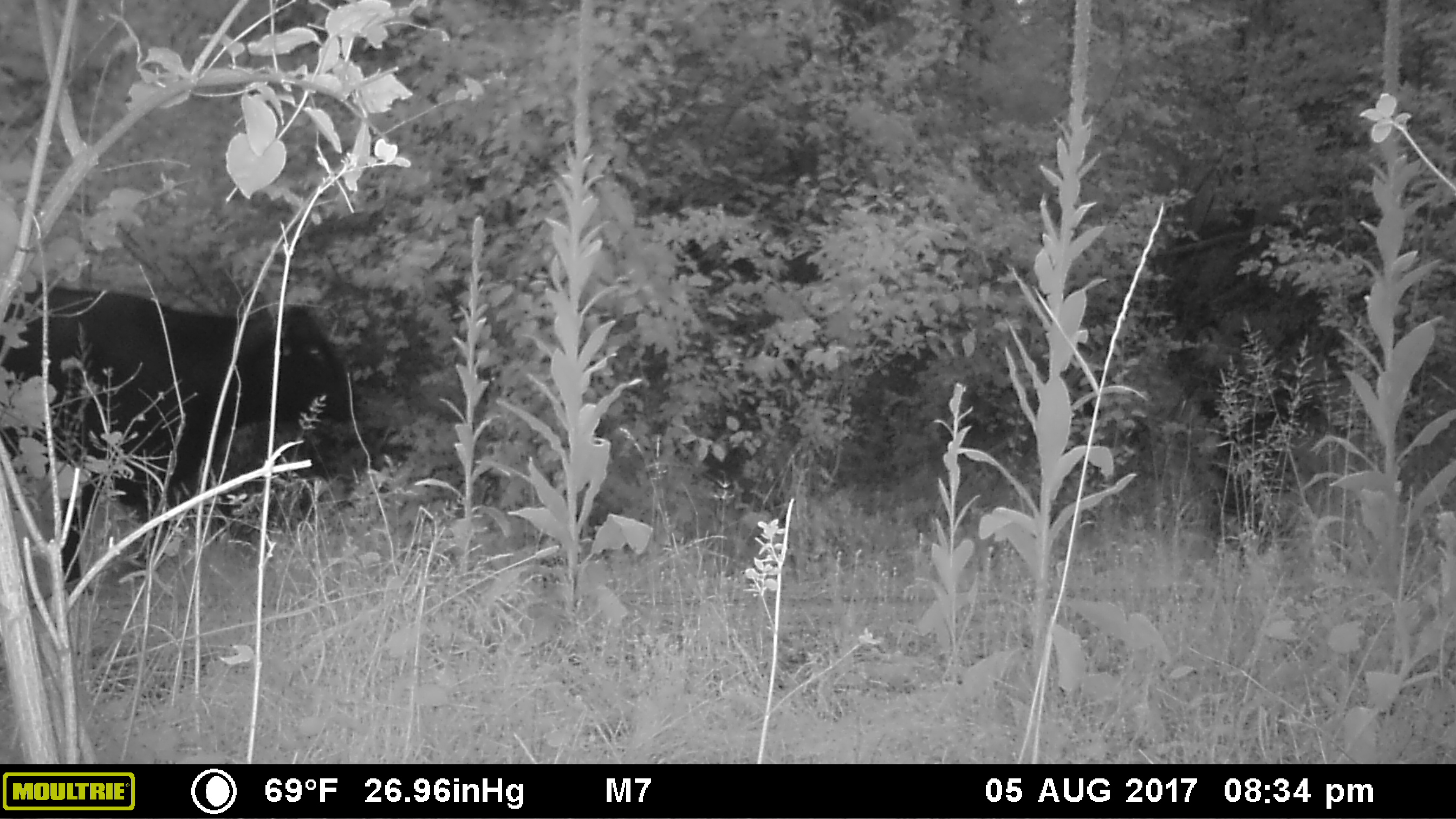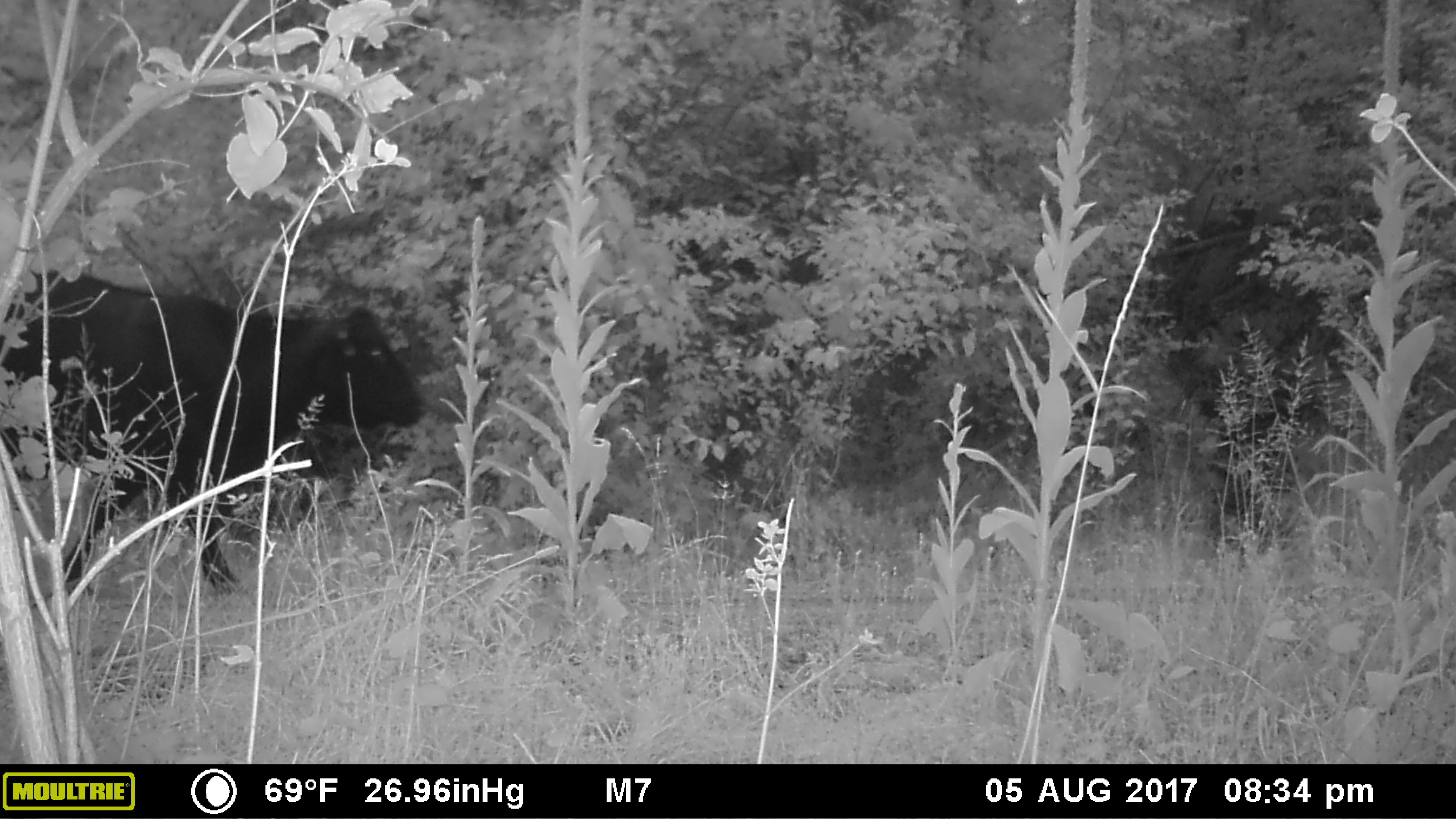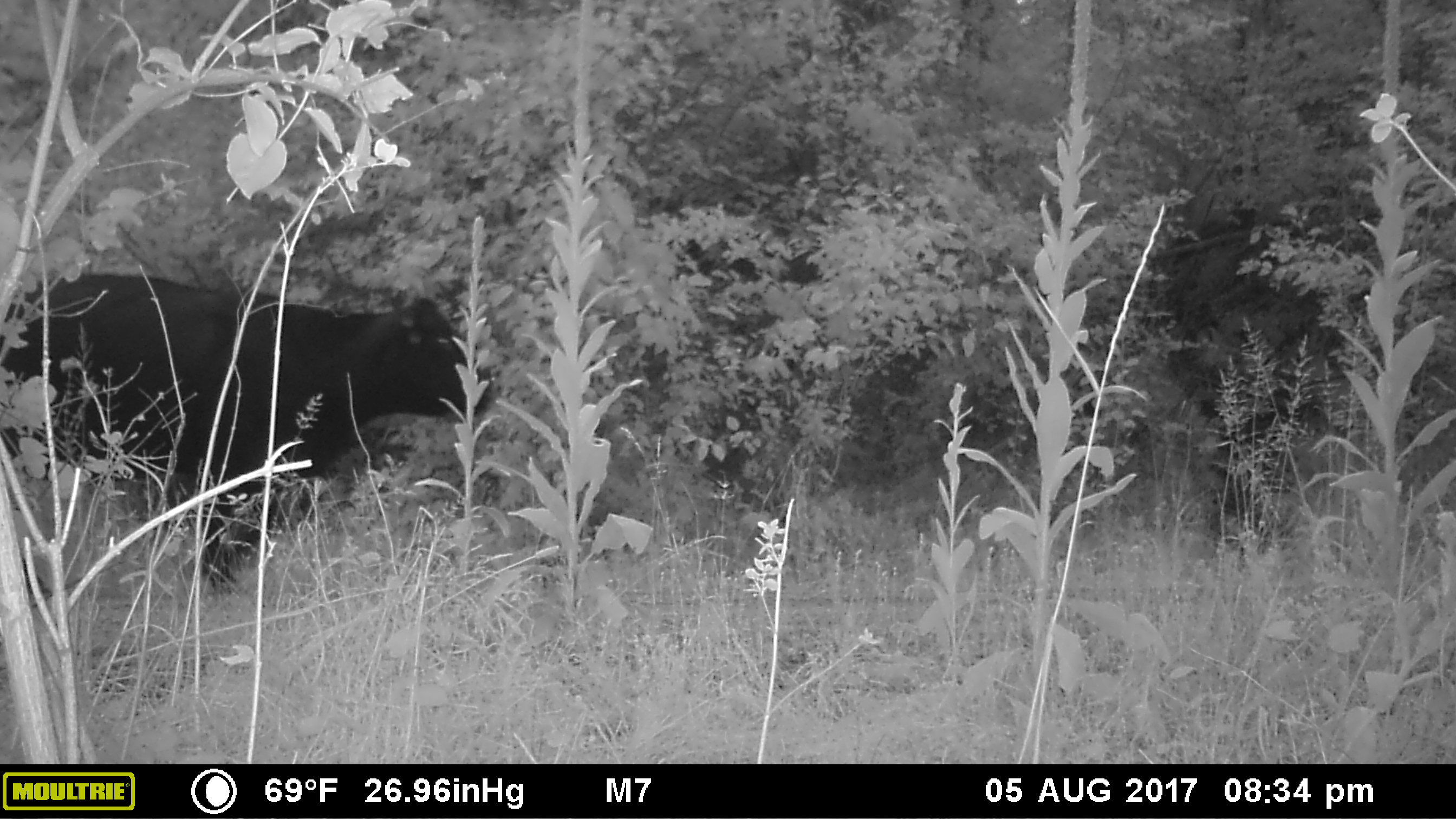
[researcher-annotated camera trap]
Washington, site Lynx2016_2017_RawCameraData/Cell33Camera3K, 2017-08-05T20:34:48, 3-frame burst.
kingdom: Animalia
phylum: Chordata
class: Mammalia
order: Artiodactyla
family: Bovidae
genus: Bos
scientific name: Bos taurus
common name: domestic cattle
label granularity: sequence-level